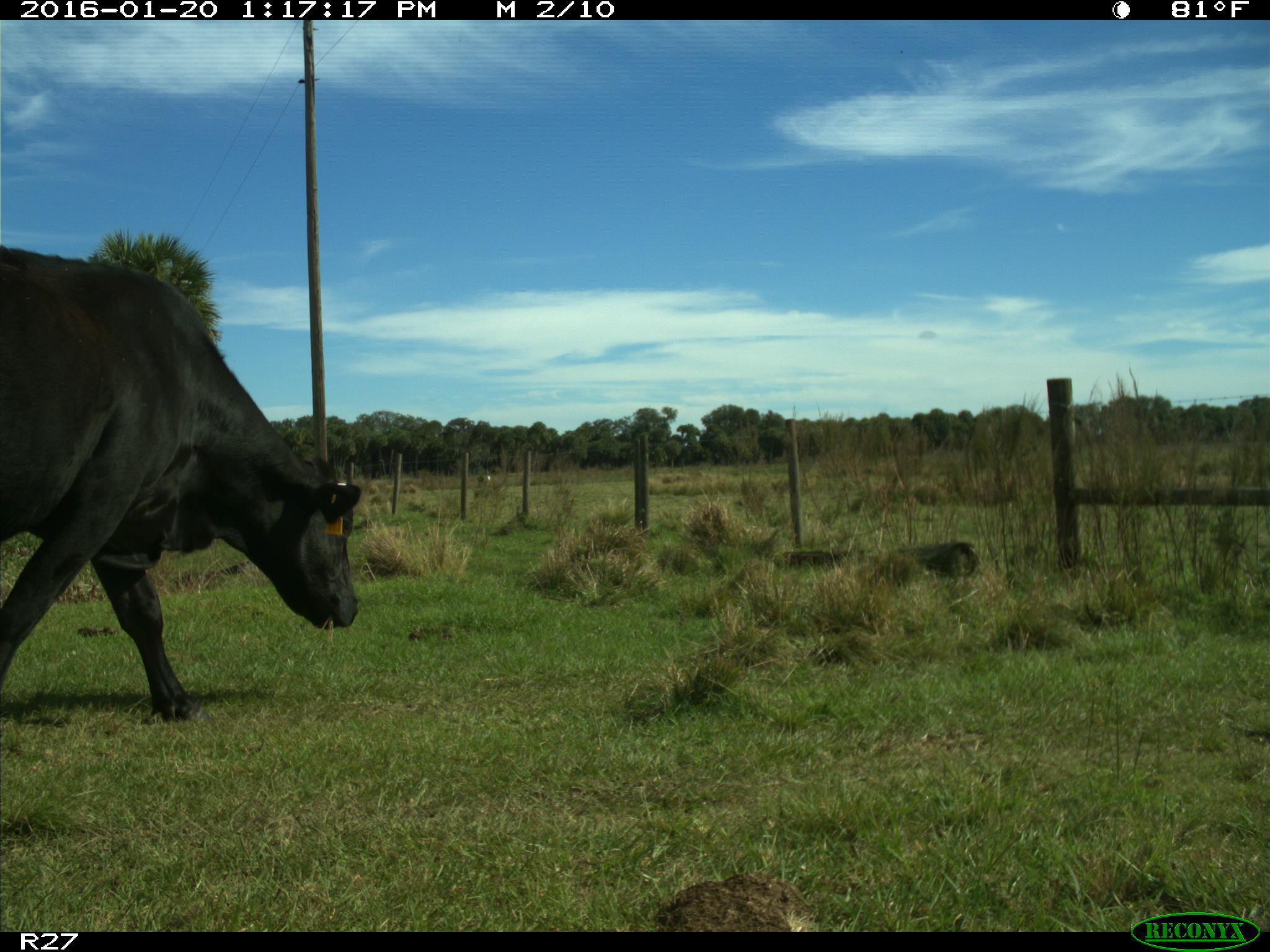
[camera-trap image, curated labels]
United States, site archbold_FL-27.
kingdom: Animalia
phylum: Chordata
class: Mammalia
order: Artiodactyla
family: Bovidae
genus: Bos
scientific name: Bos taurus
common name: domestic cow